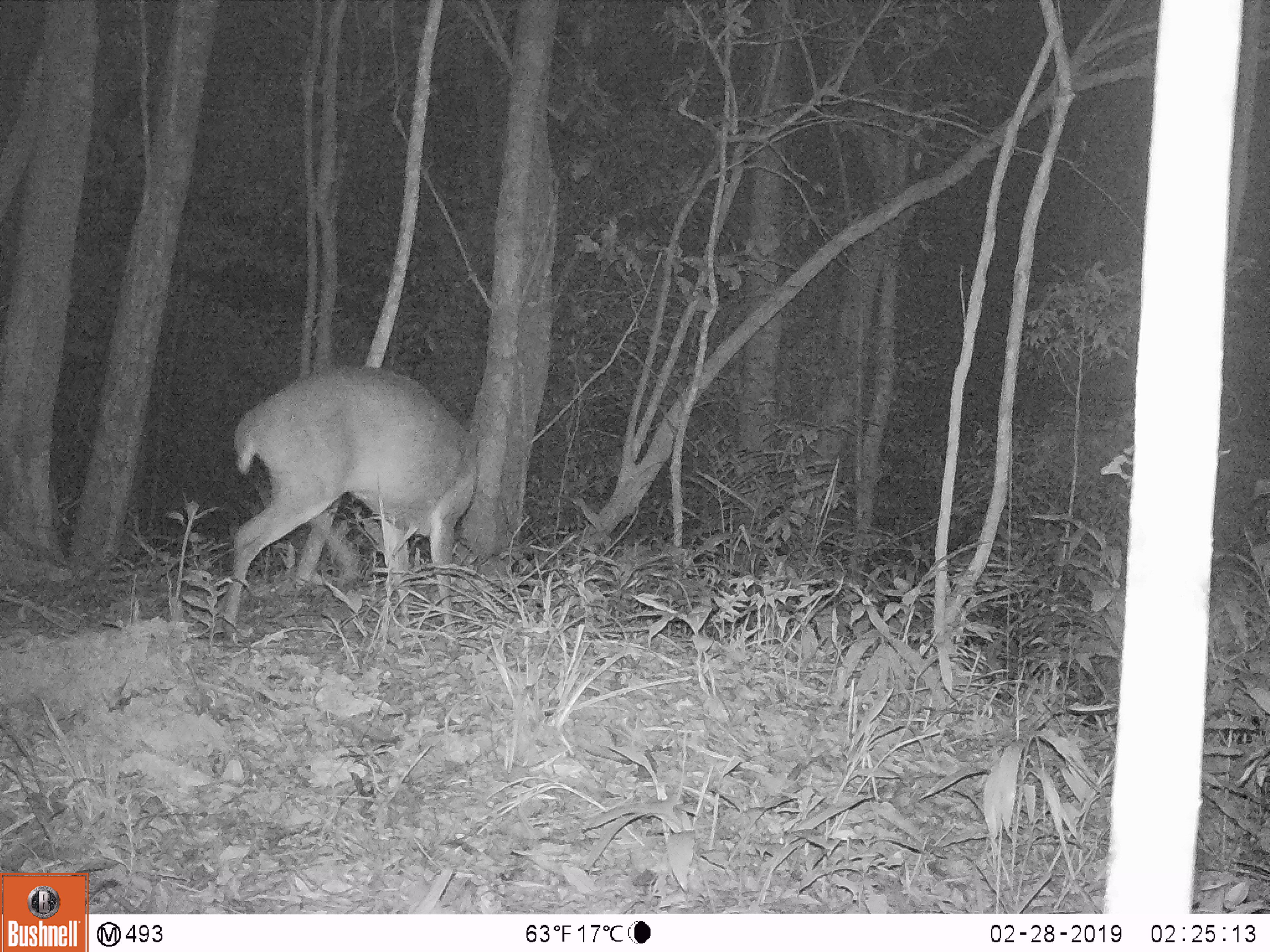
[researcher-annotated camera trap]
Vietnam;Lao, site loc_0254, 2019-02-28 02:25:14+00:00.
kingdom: Animalia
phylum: Chordata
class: Mammalia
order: Artiodactyla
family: Cervidae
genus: Muntiacus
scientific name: Muntiacus vuquangensis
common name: large-antlered muntjac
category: large antlered muntjac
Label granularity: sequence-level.